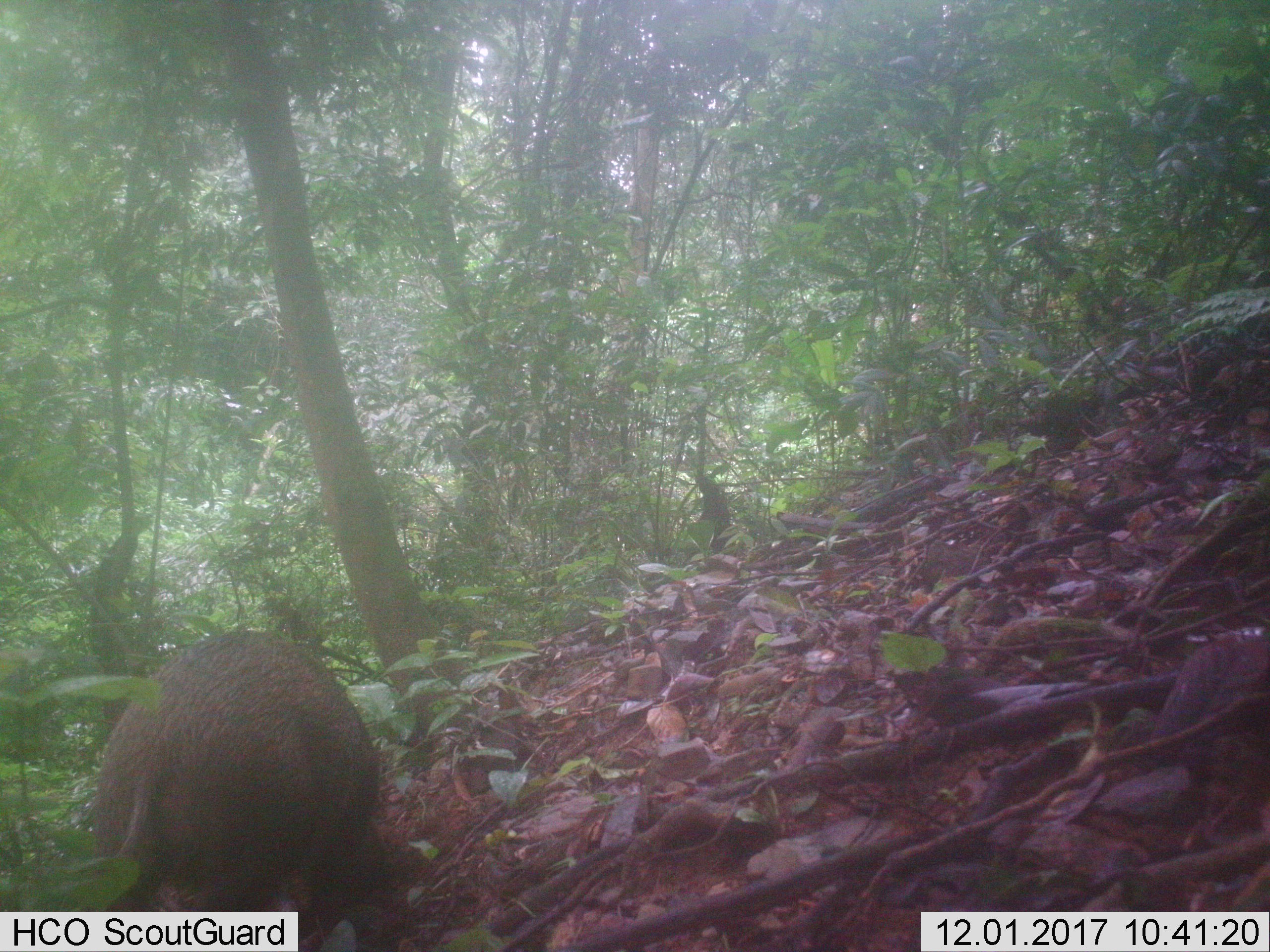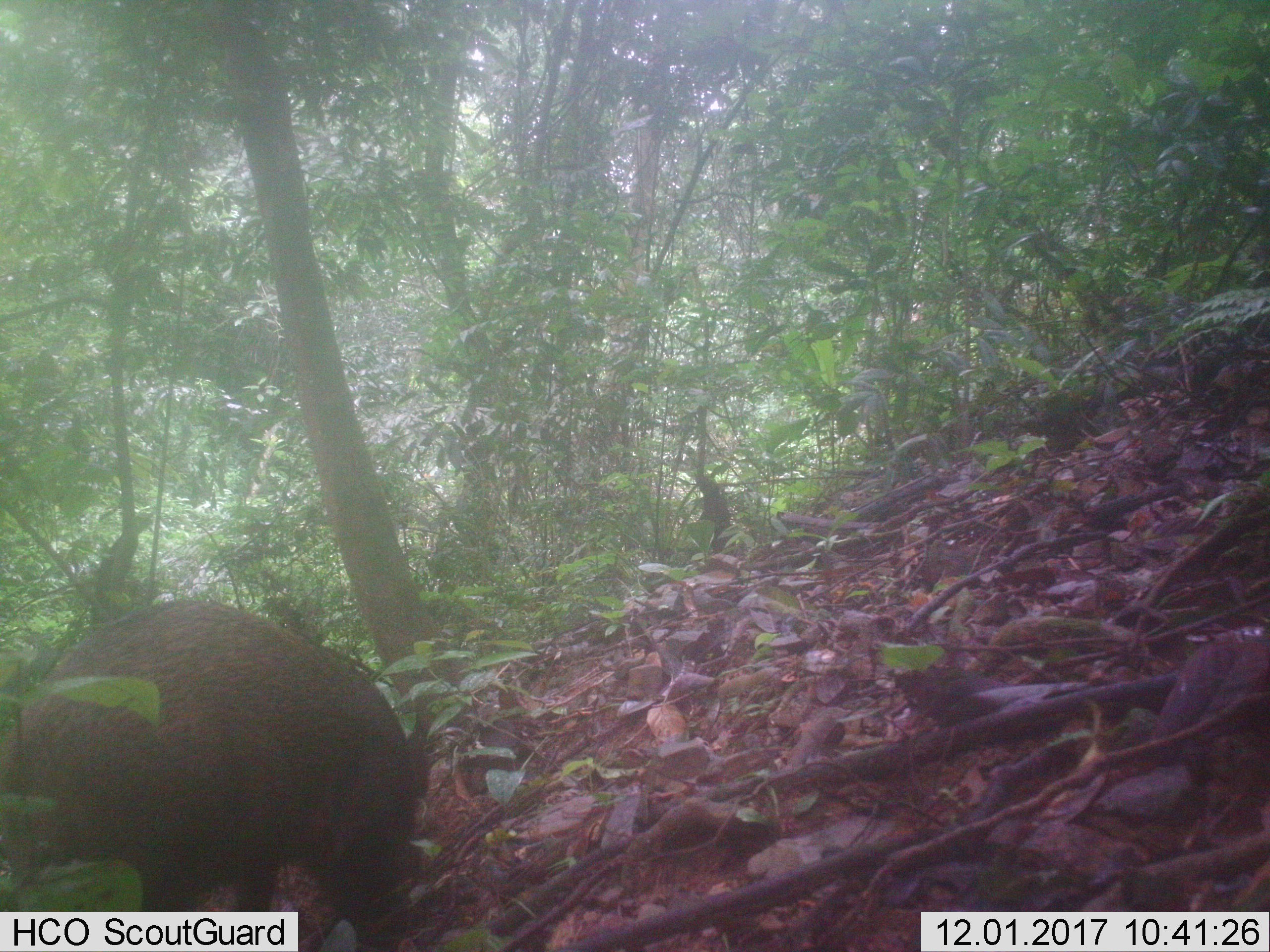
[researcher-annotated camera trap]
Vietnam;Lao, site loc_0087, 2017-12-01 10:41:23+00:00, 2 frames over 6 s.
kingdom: Animalia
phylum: Chordata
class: Mammalia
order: Artiodactyla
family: Suidae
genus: Sus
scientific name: Sus scrofa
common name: eurasian wild pig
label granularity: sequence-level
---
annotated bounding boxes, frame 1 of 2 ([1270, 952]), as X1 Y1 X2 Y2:
eurasian wild pig: 94 631 383 951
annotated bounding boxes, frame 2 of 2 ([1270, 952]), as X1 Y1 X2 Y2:
eurasian wild pig: 1 596 430 950